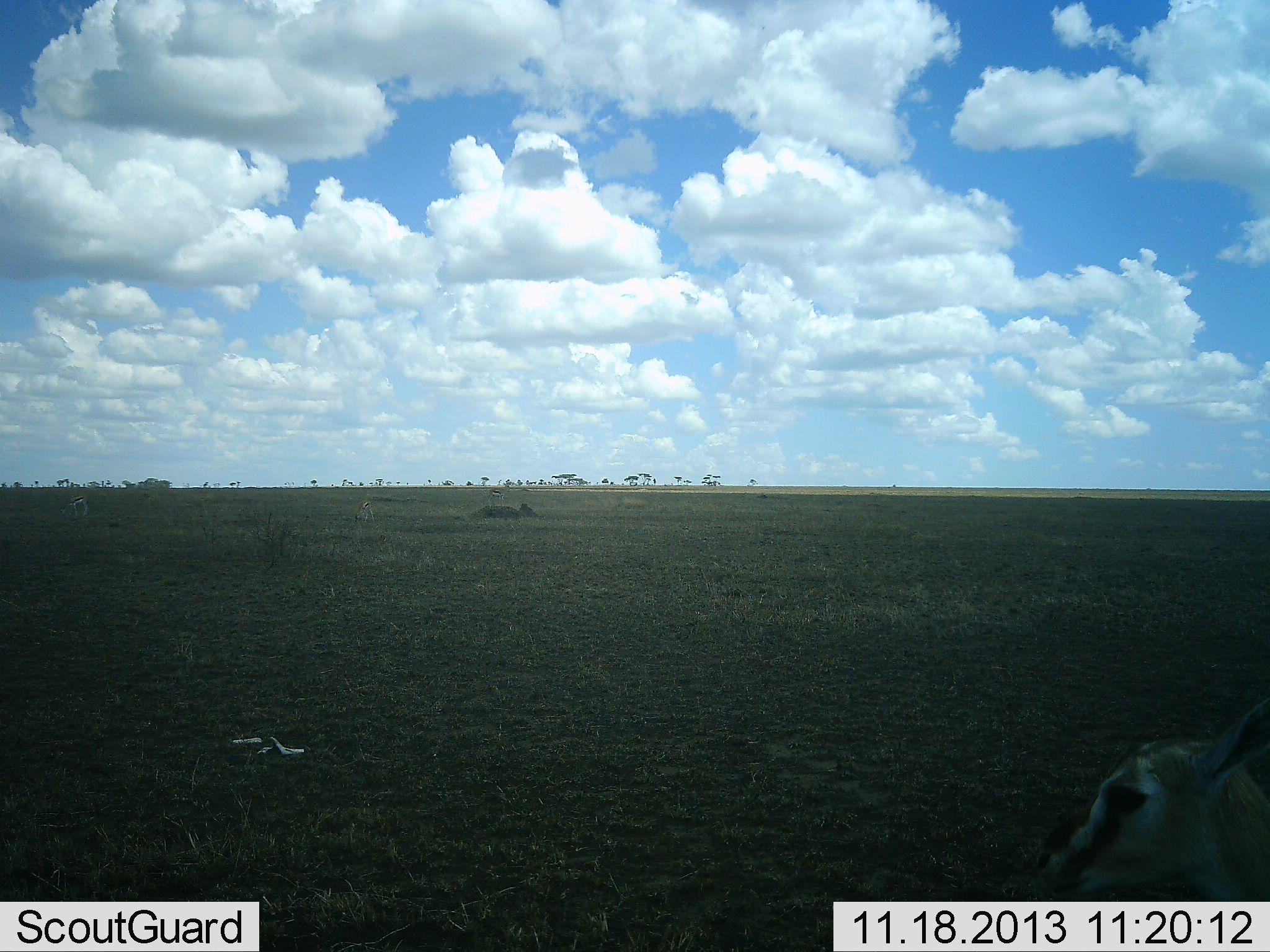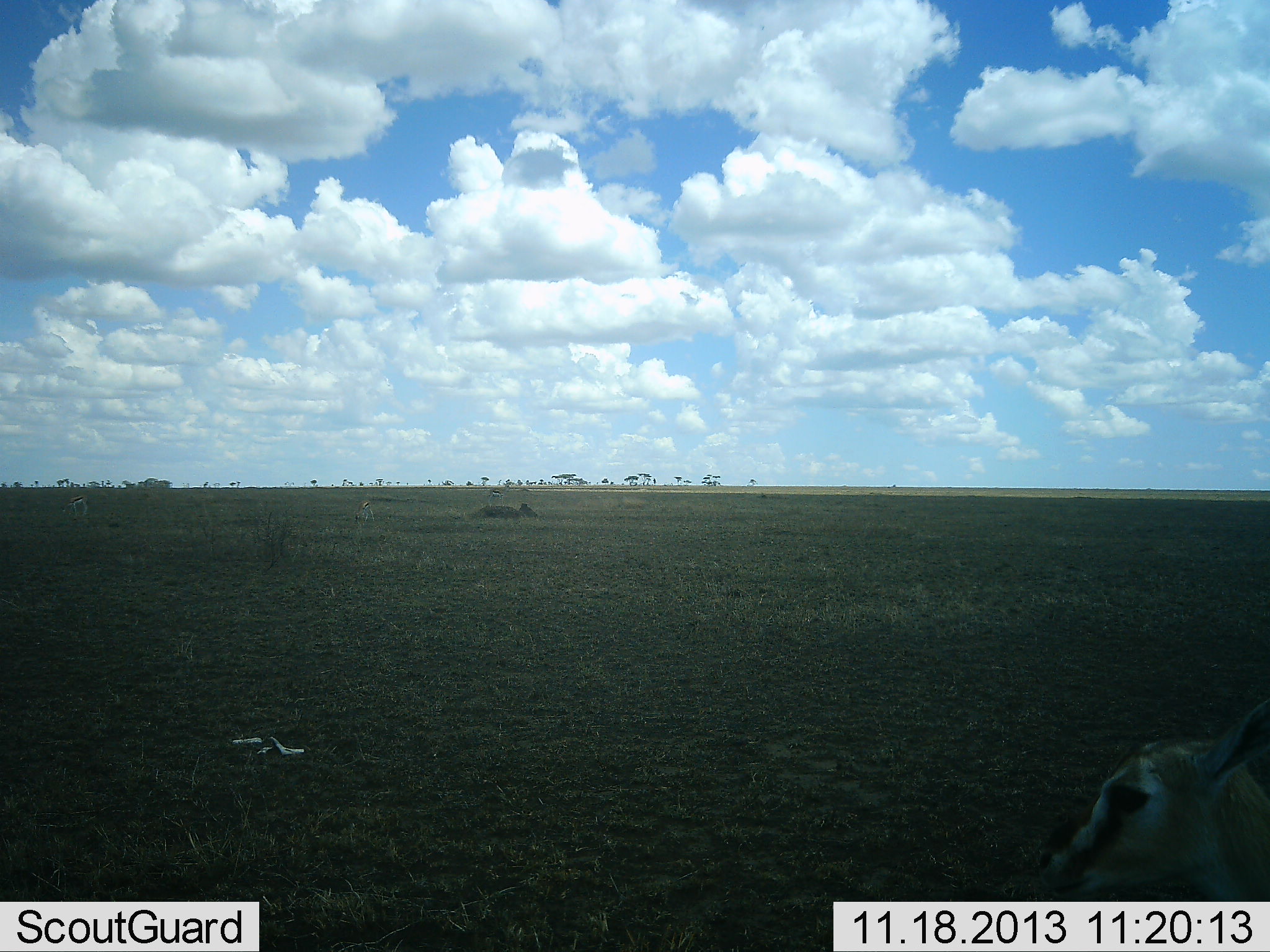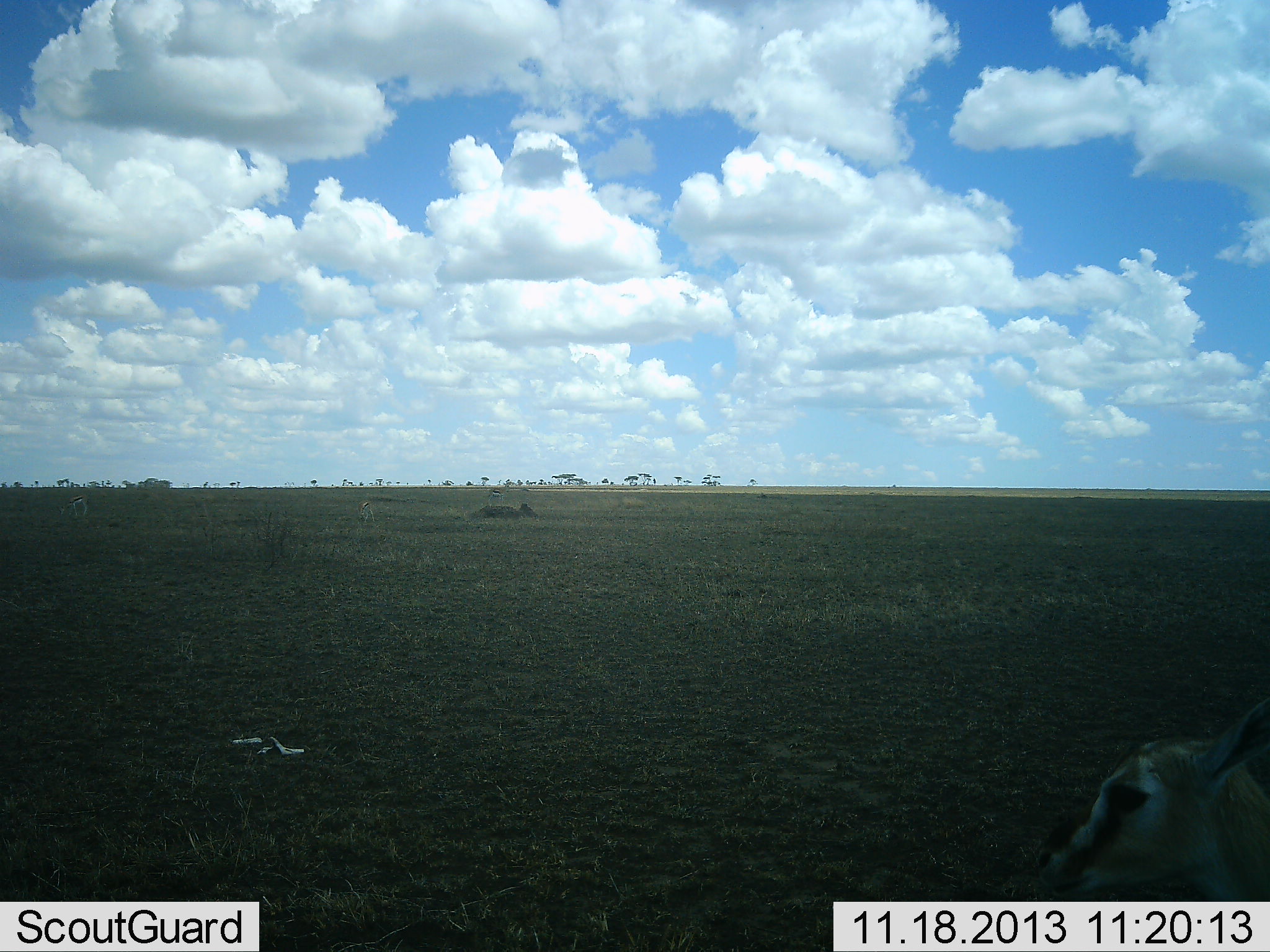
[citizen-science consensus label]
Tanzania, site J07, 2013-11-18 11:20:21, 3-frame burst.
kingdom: Animalia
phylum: Chordata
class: Mammalia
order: Artiodactyla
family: Bovidae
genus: Eudorcas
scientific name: Eudorcas thomsonii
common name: thomson's gazelle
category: gazellethomsons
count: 1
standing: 100%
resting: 10%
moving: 0%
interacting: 0%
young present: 10%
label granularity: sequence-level